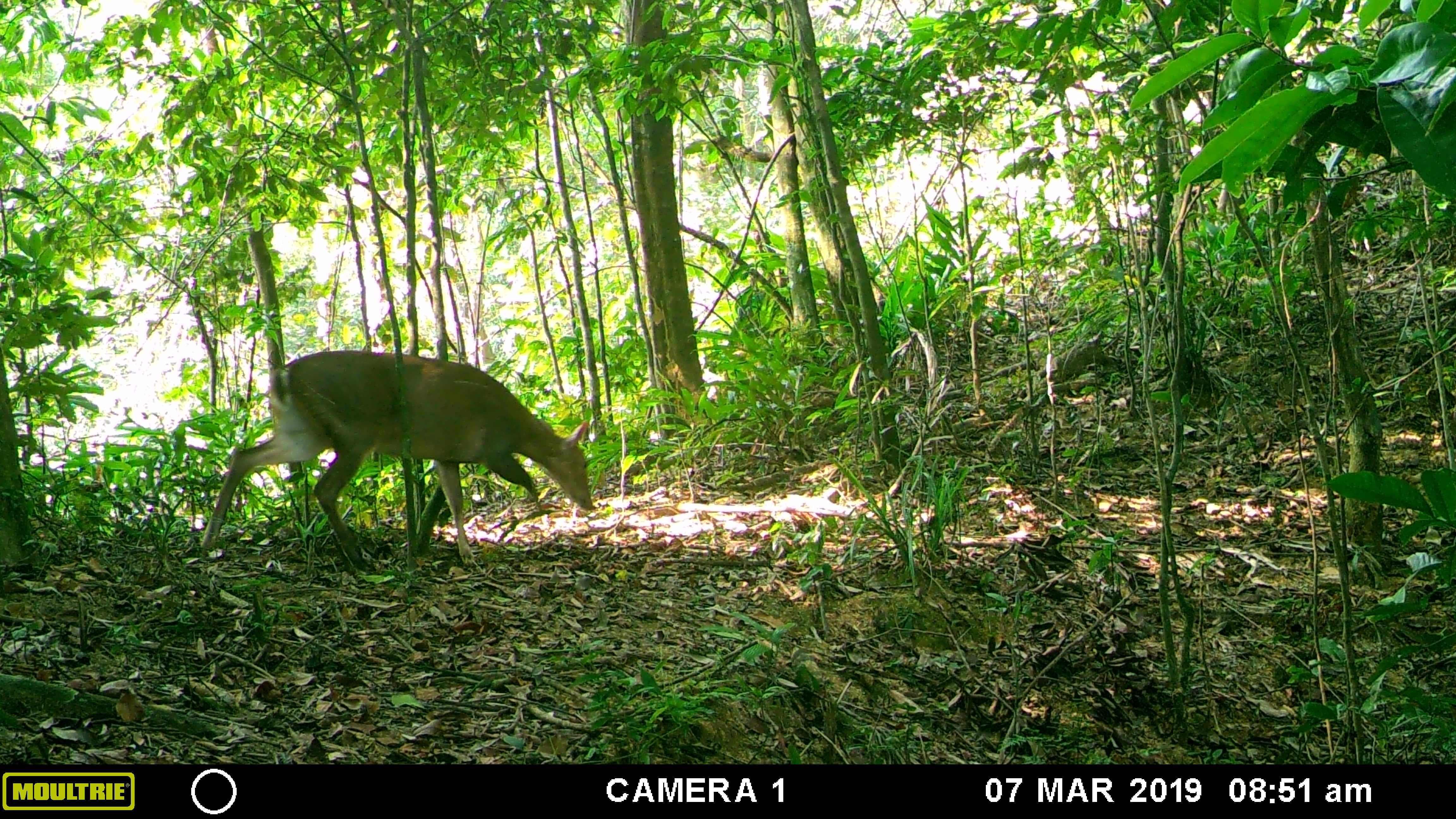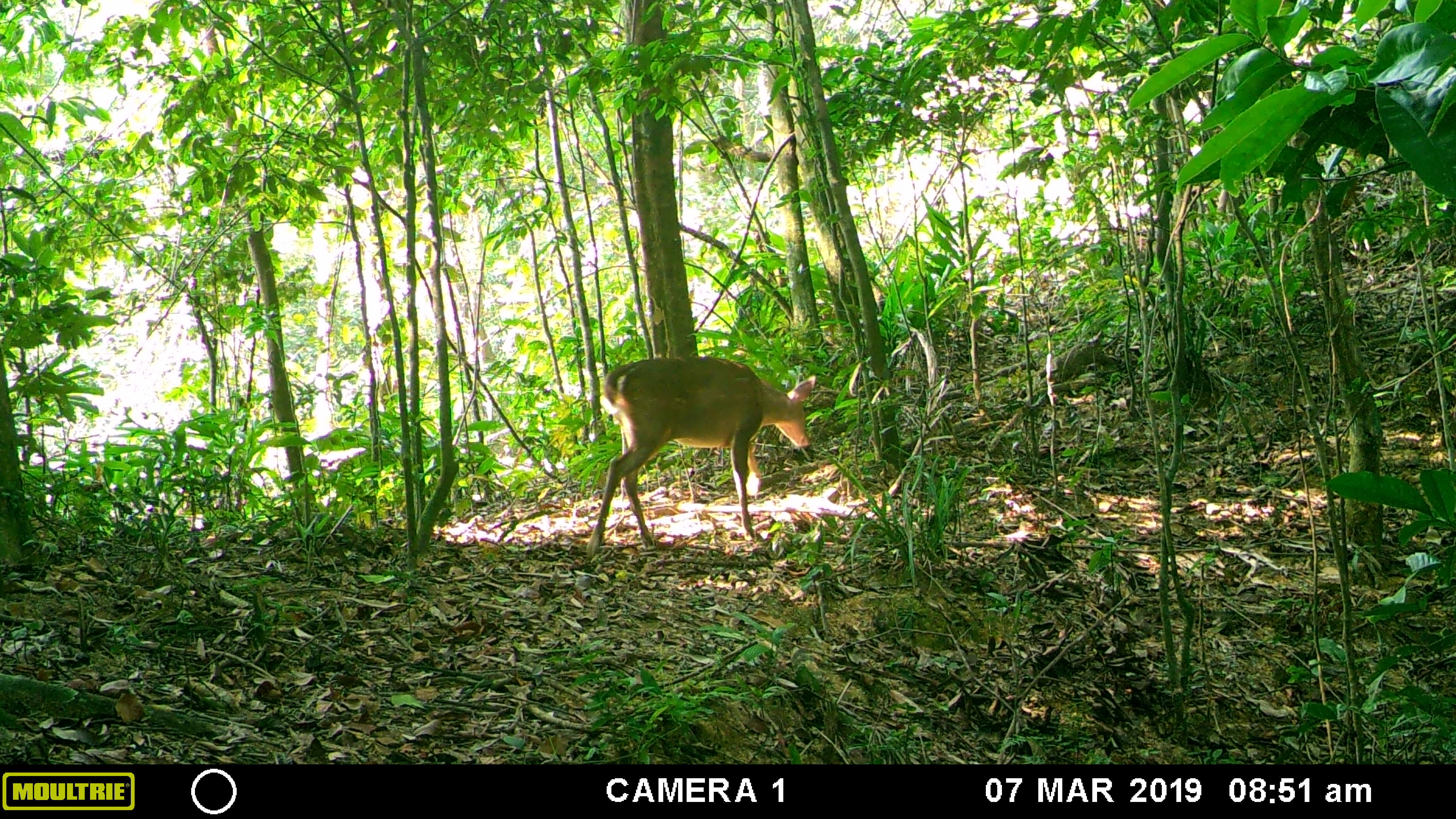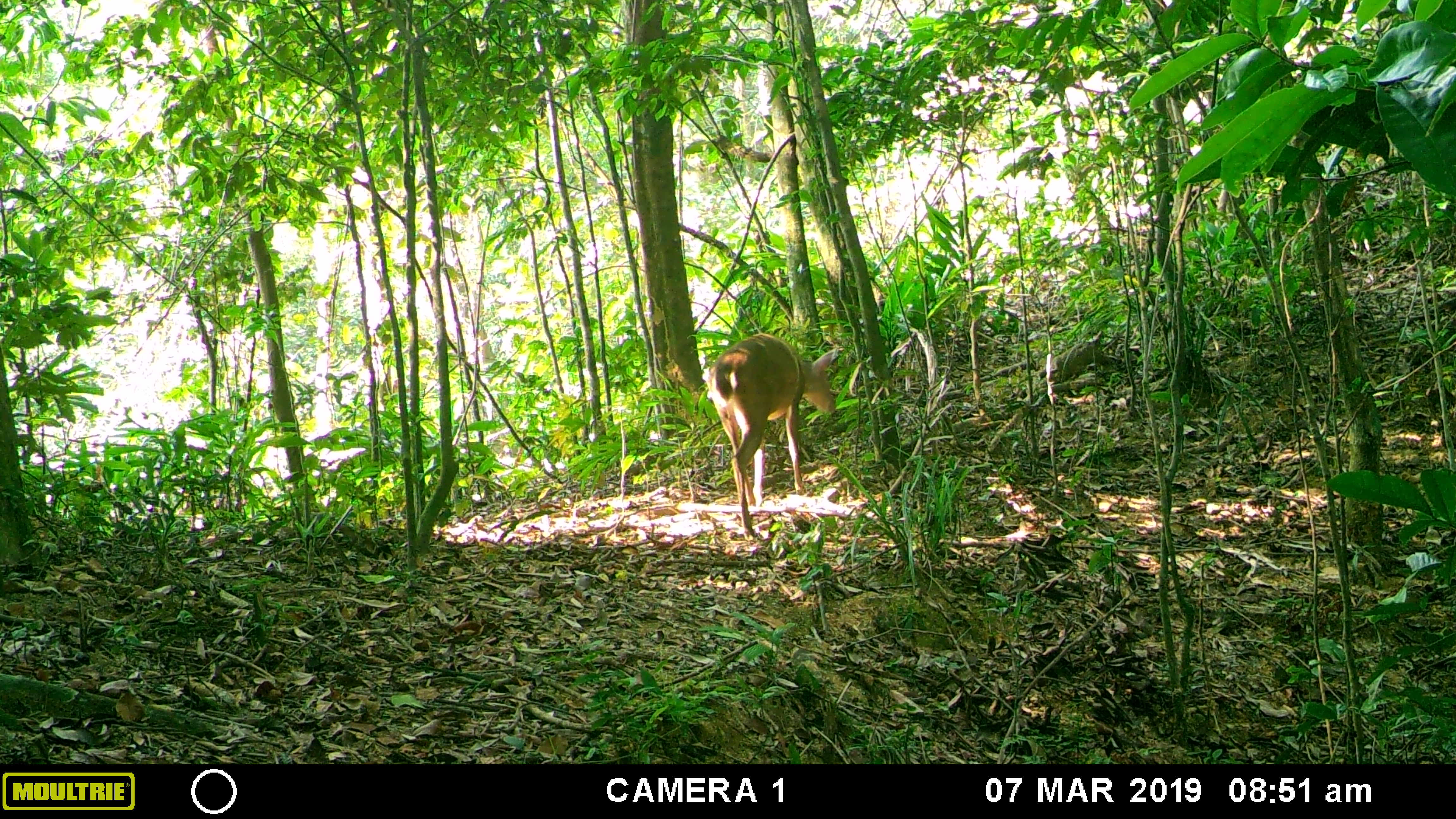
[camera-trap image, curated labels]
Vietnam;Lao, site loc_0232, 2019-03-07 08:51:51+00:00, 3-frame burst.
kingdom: Animalia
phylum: Chordata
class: Mammalia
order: Artiodactyla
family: Cervidae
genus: Muntiacus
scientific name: Muntiacus vuquangensis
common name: large-antlered muntjac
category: large antlered muntjac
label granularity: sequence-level